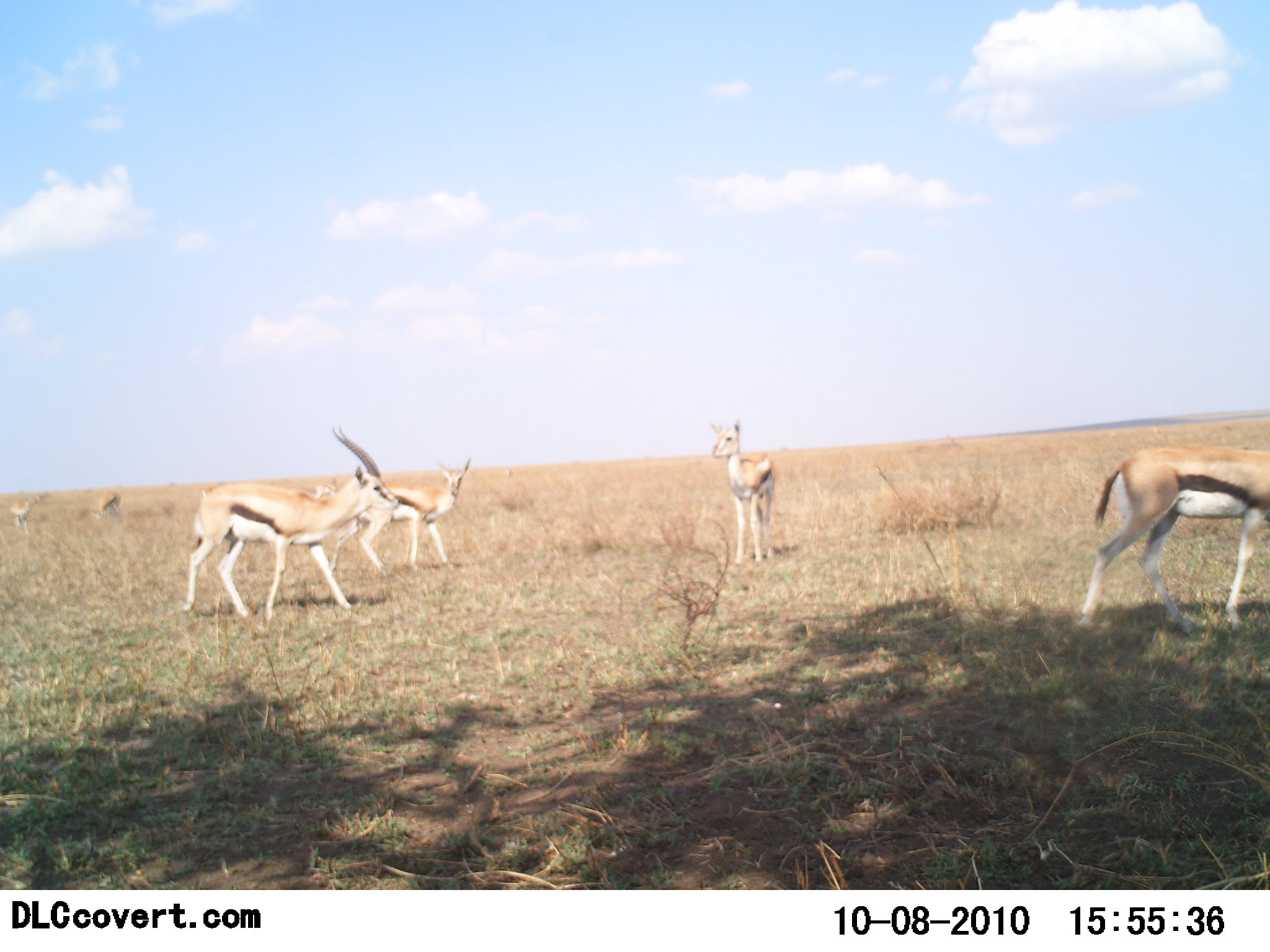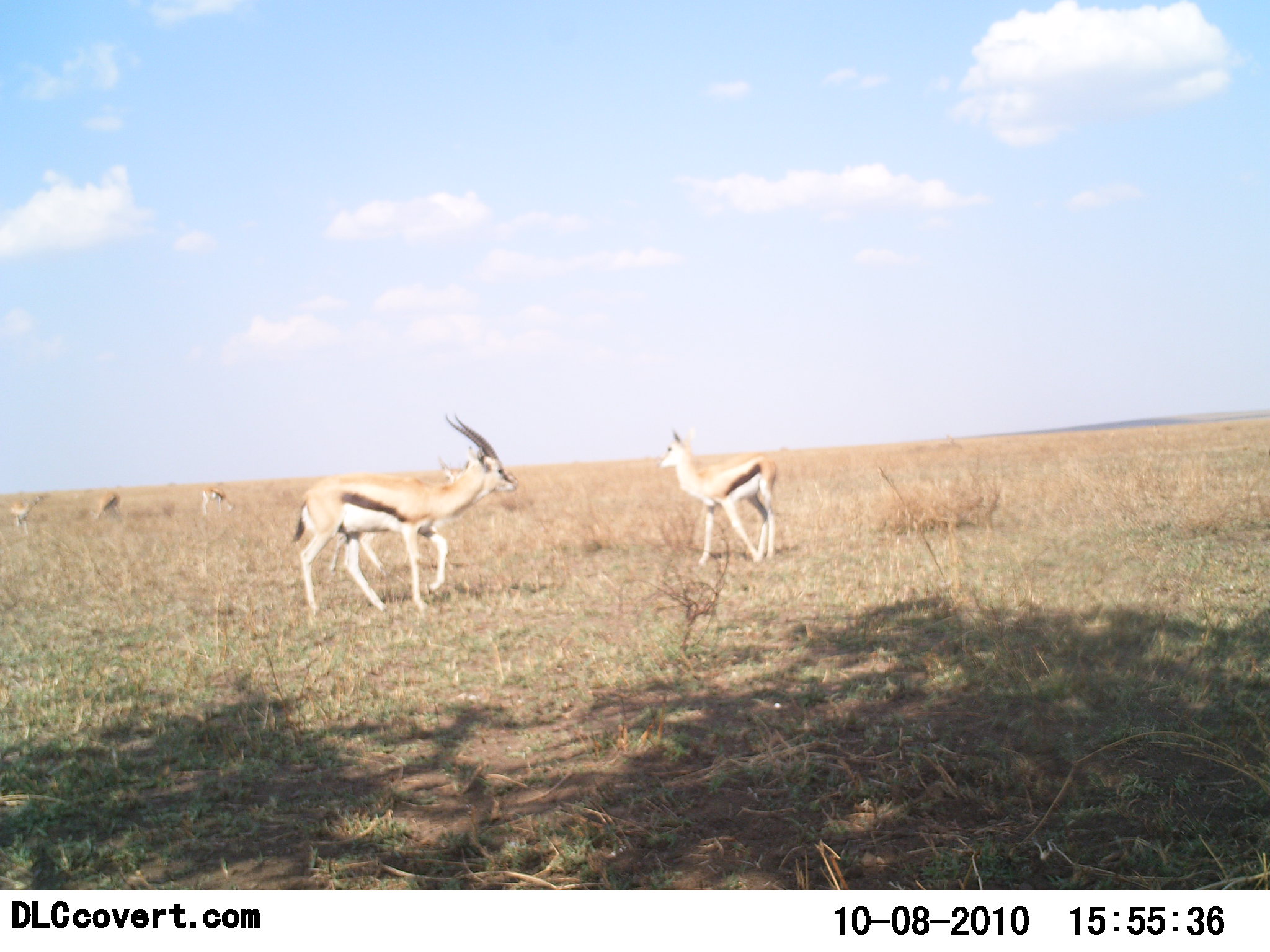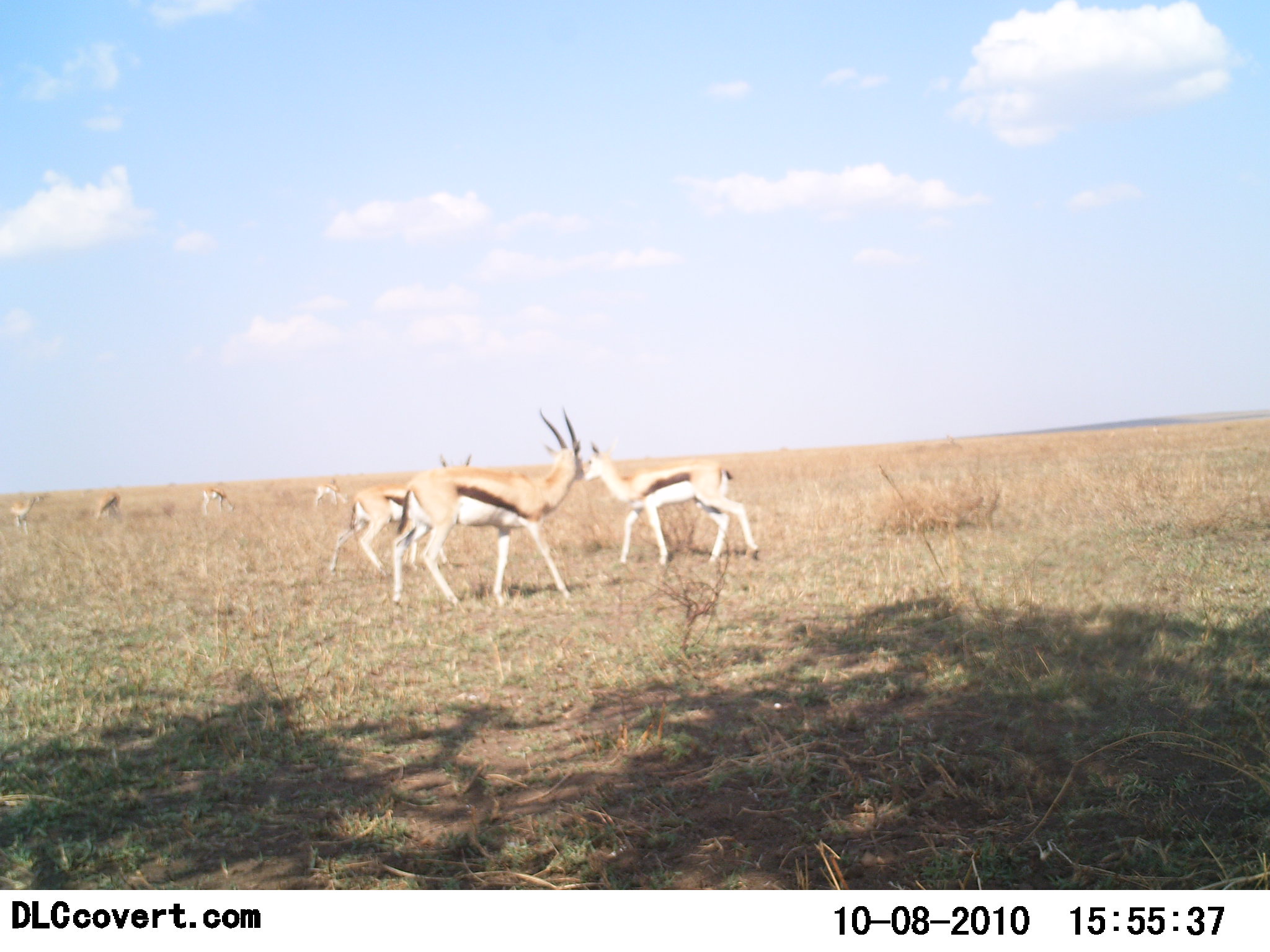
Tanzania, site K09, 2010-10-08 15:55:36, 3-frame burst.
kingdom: Animalia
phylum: Chordata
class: Mammalia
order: Artiodactyla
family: Bovidae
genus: Eudorcas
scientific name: Eudorcas thomsonii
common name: thomson's gazelle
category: gazellethomsons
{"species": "gazellethomsons (thomson's gazelle) (Eudorcas thomsonii)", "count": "5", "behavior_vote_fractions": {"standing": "67%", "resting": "5%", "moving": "76%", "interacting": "5%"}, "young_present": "5%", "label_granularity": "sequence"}